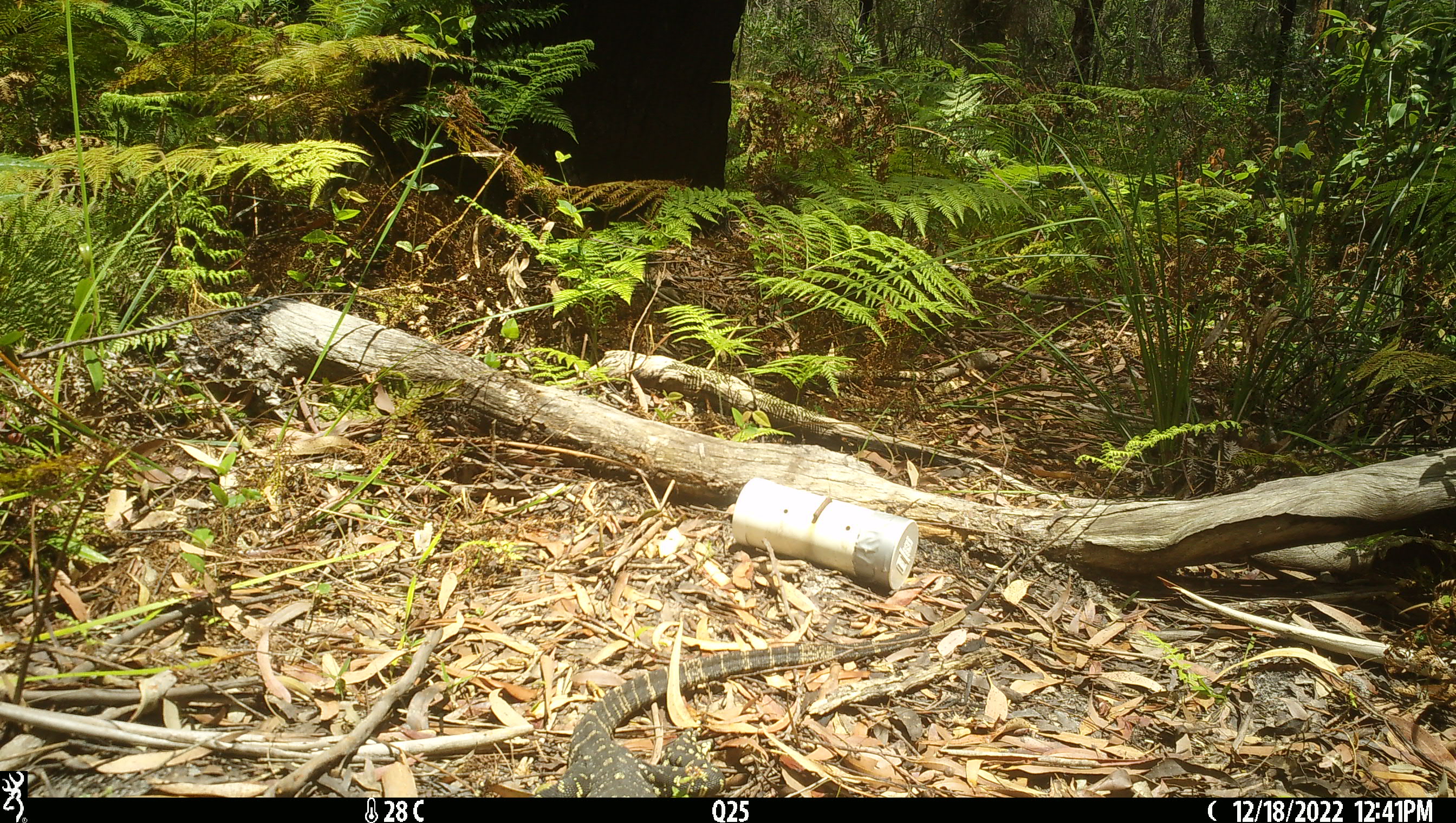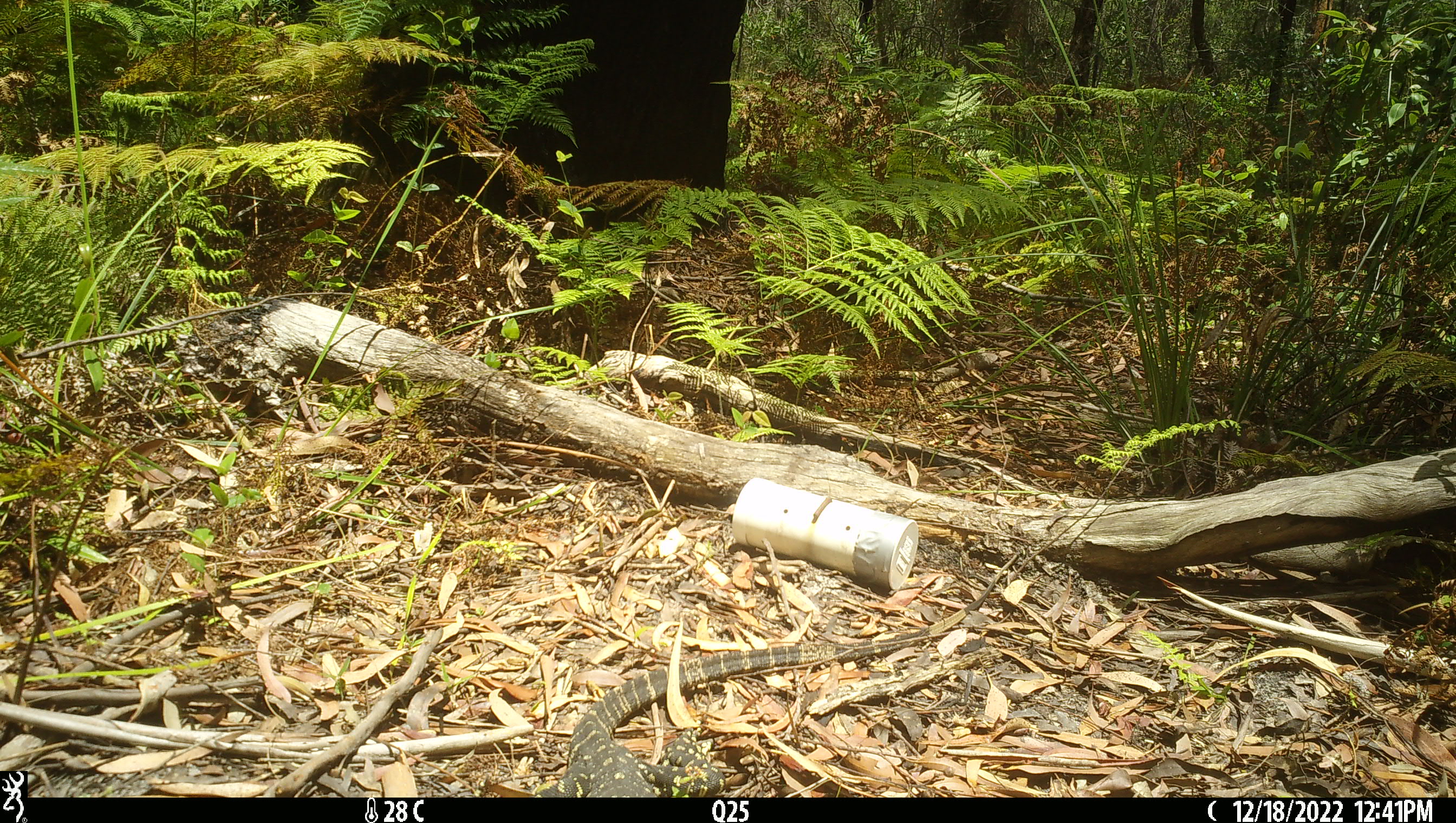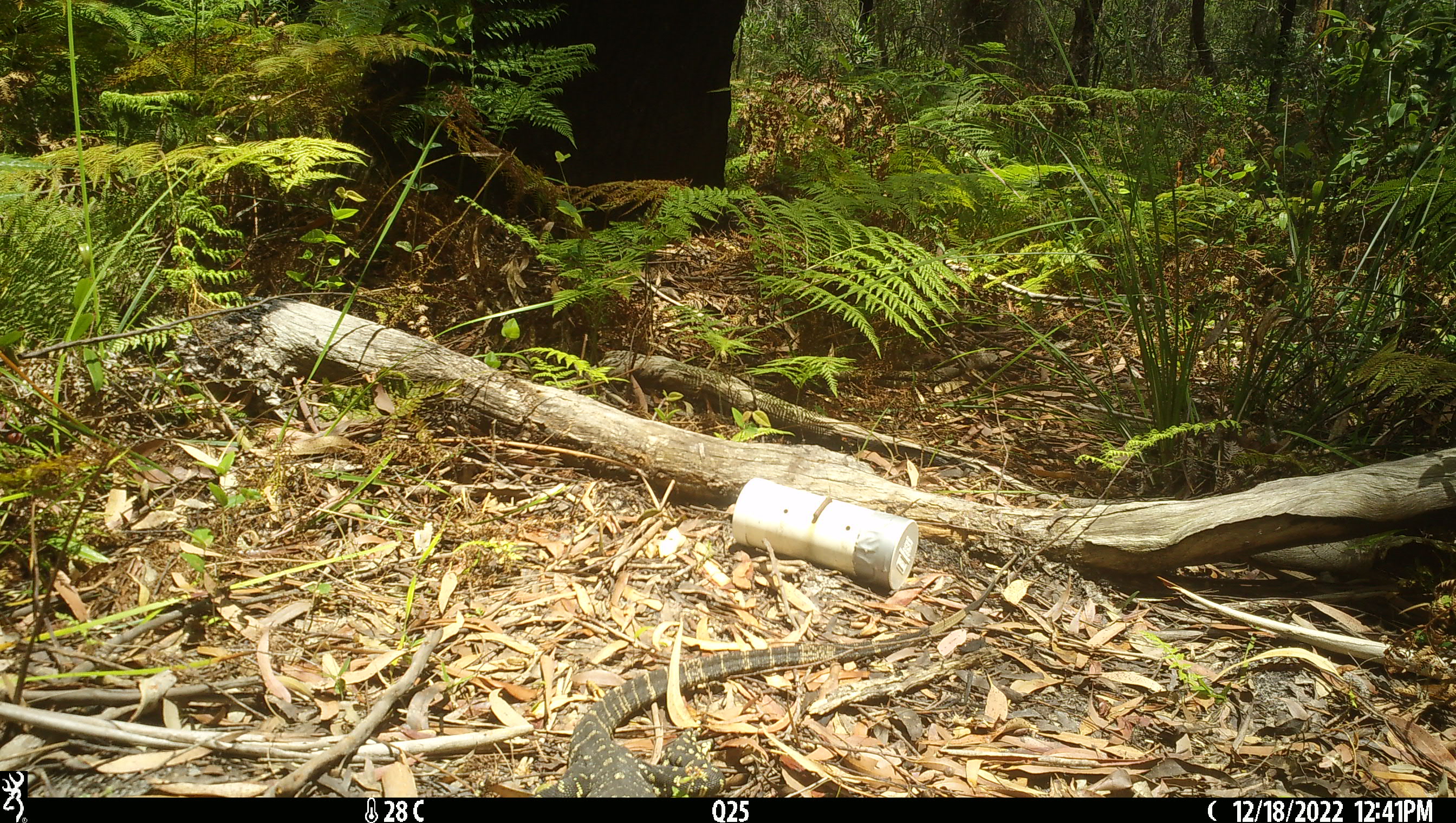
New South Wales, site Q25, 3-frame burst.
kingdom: Animalia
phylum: Chordata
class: Reptilia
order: Squamata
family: Varanidae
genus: Varanus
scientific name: Varanus varius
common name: lace monitor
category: goanna